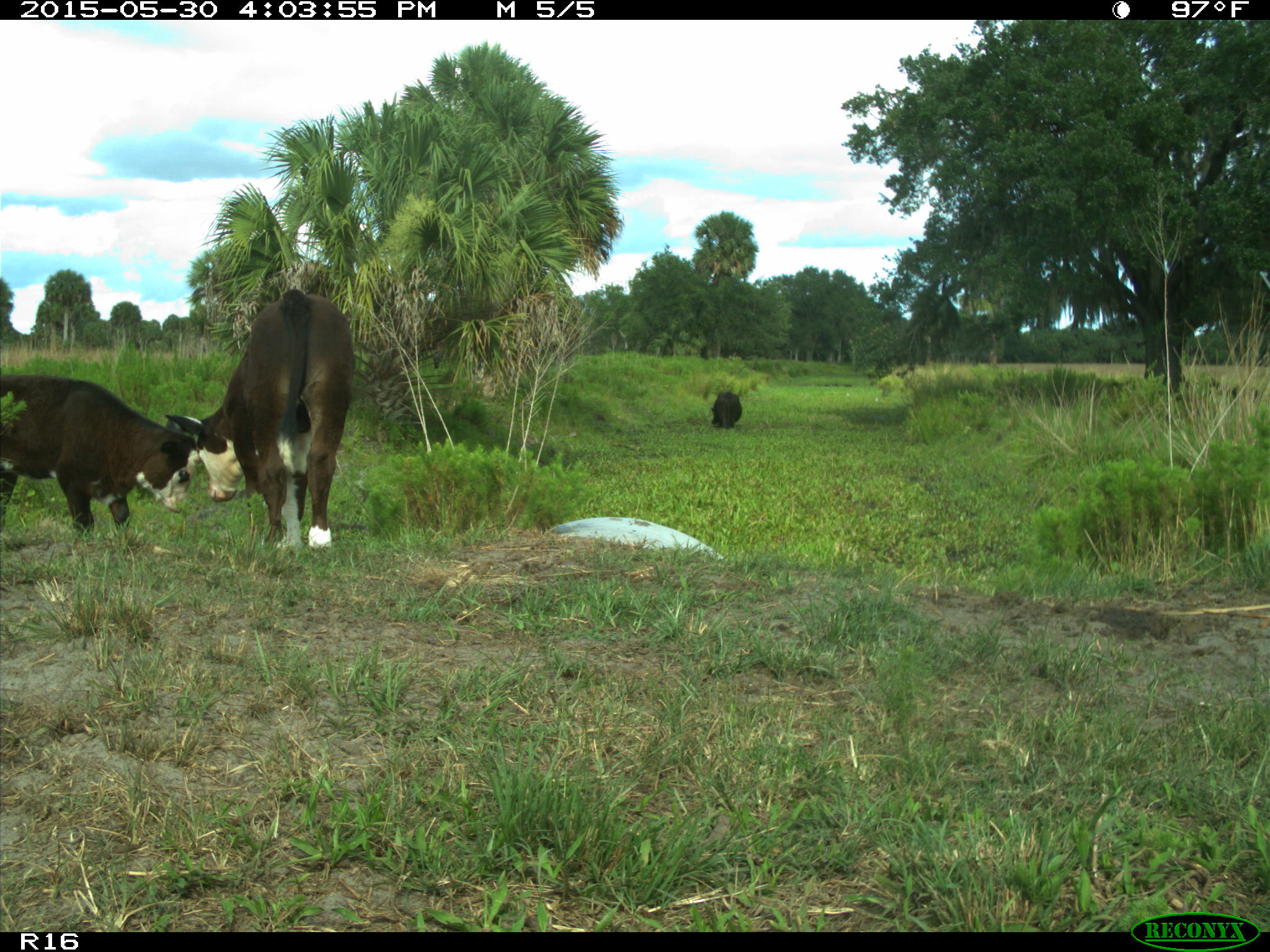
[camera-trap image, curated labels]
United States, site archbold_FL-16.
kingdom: Animalia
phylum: Chordata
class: Mammalia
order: Artiodactyla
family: Bovidae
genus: Bos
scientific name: Bos taurus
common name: domestic cow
Bos taurus (domestic cow).